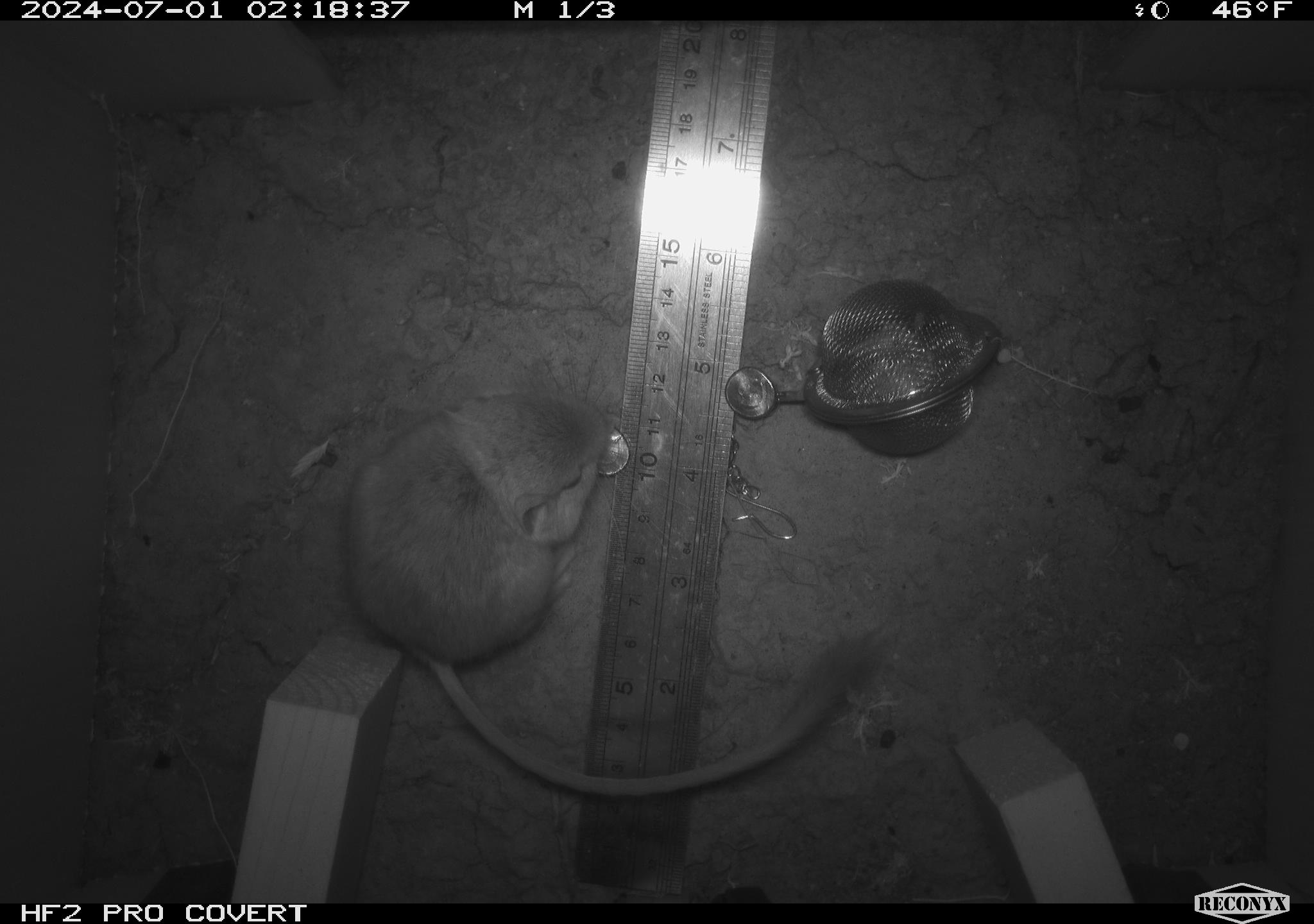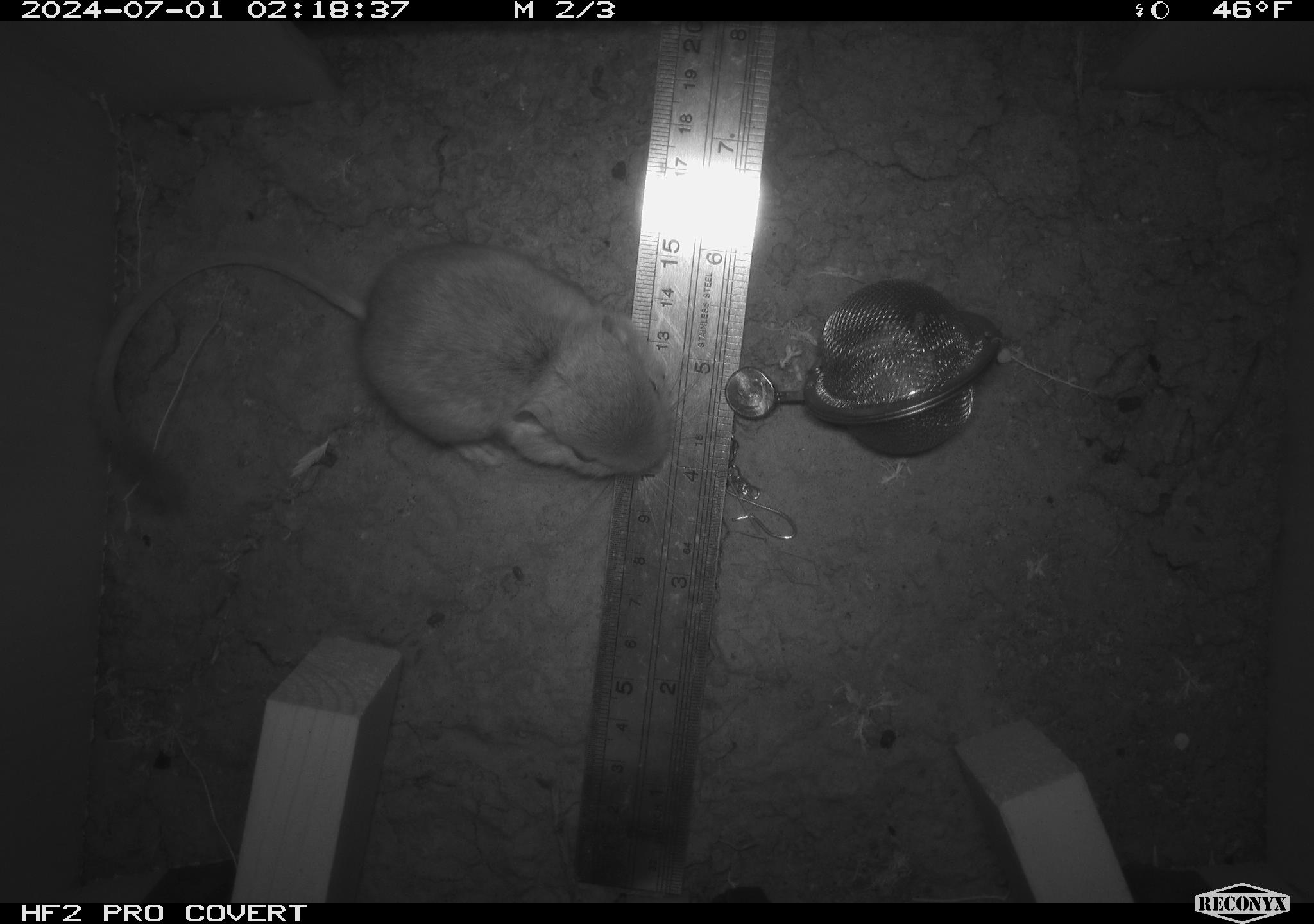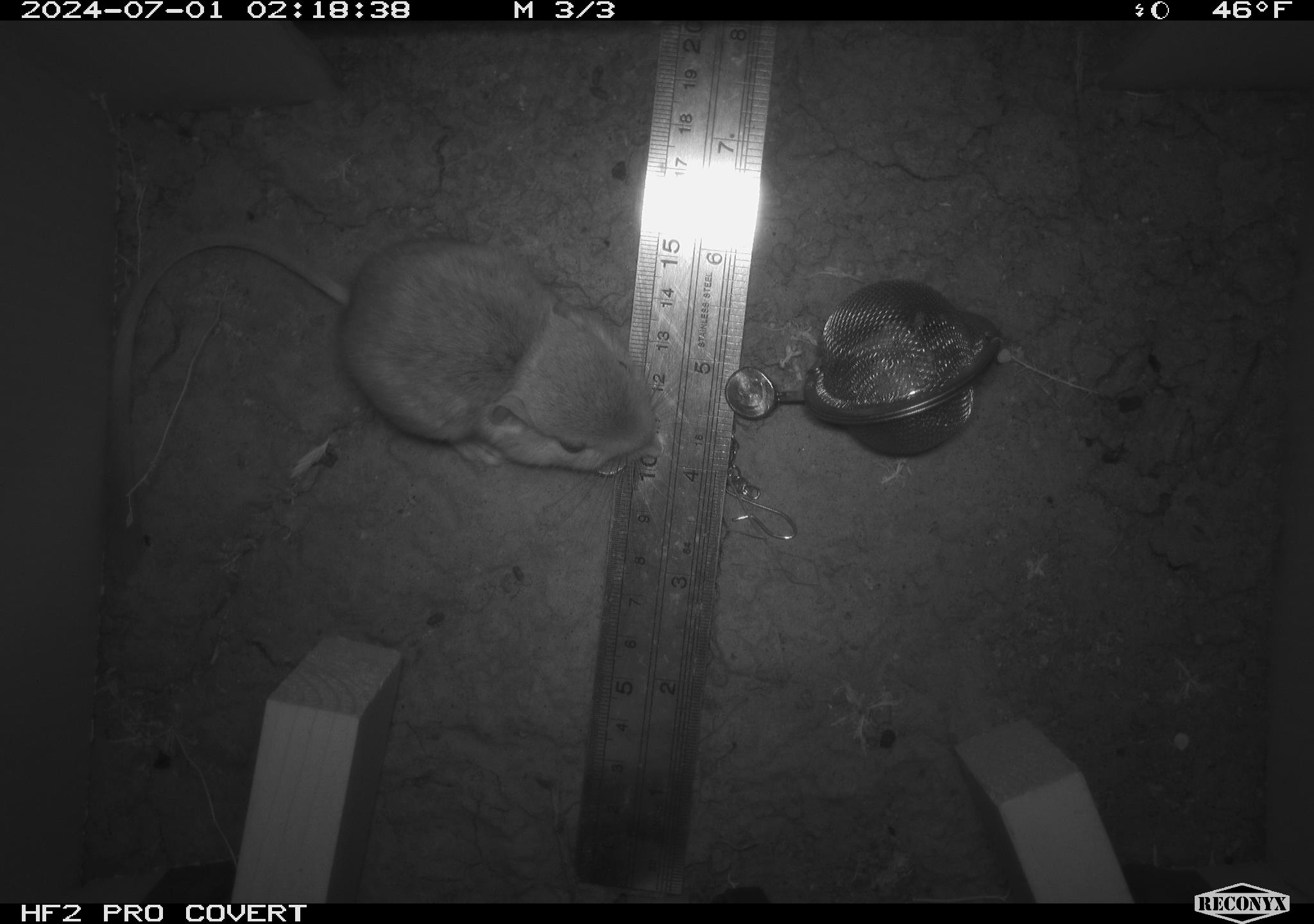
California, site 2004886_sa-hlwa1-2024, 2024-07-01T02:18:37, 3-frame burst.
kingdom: Animalia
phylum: Chordata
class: Mammalia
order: Rodentia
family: Heteromyidae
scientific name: Heteromyidae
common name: kangaroo rats and pocket mice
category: heteromyidae family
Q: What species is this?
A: Heteromyidae family (kangaroo rats and pocket mice) (Heteromyidae).